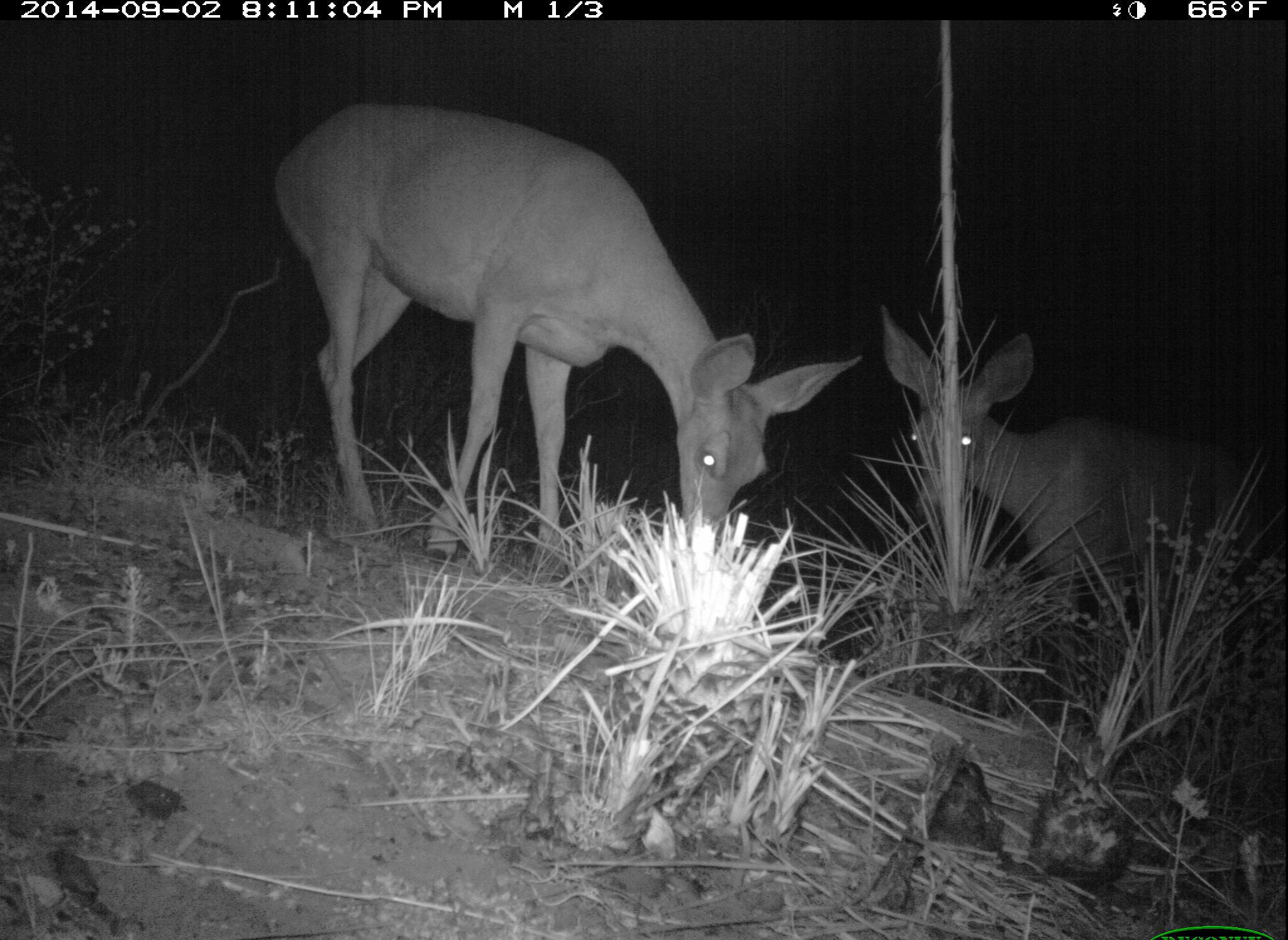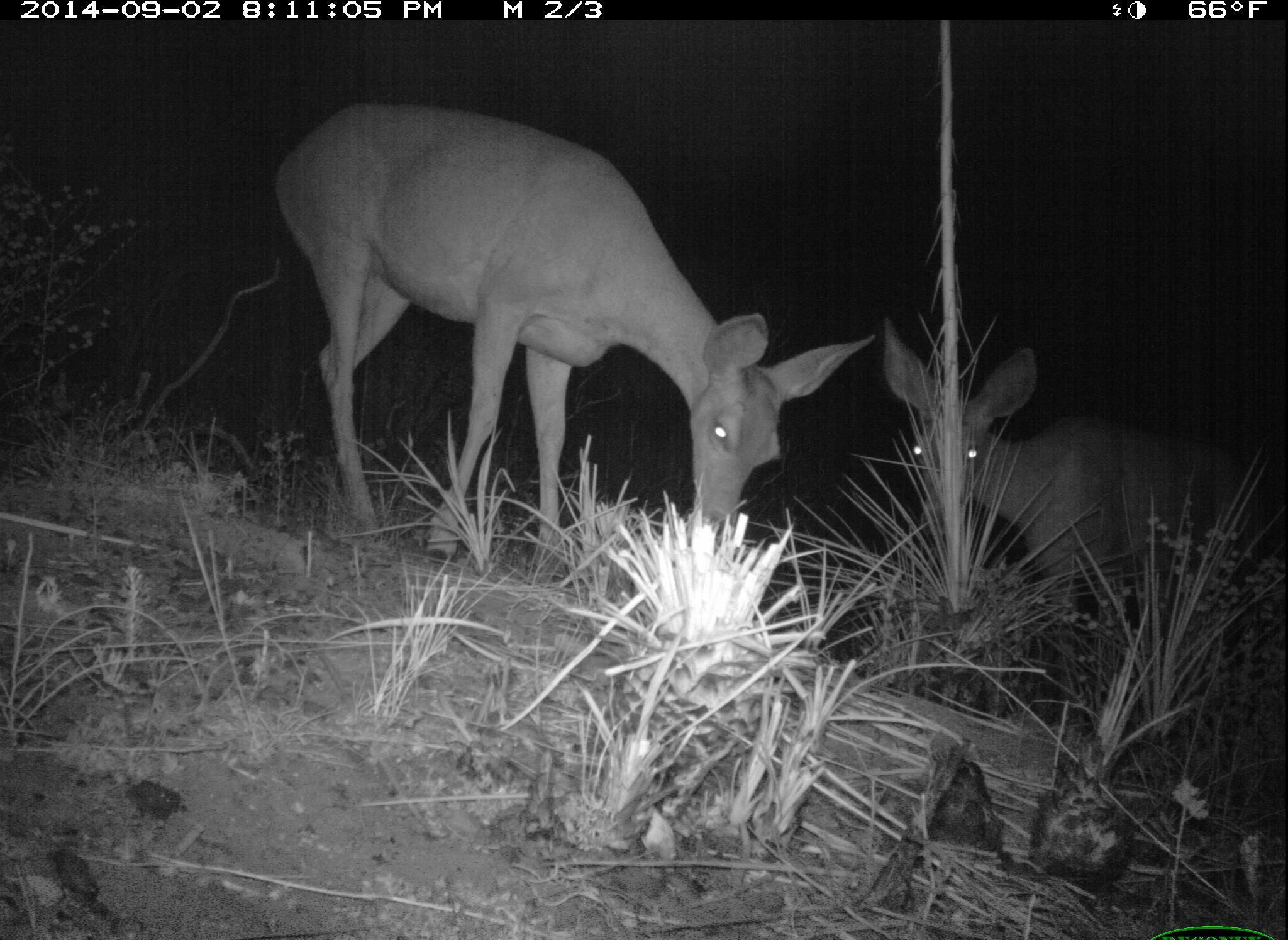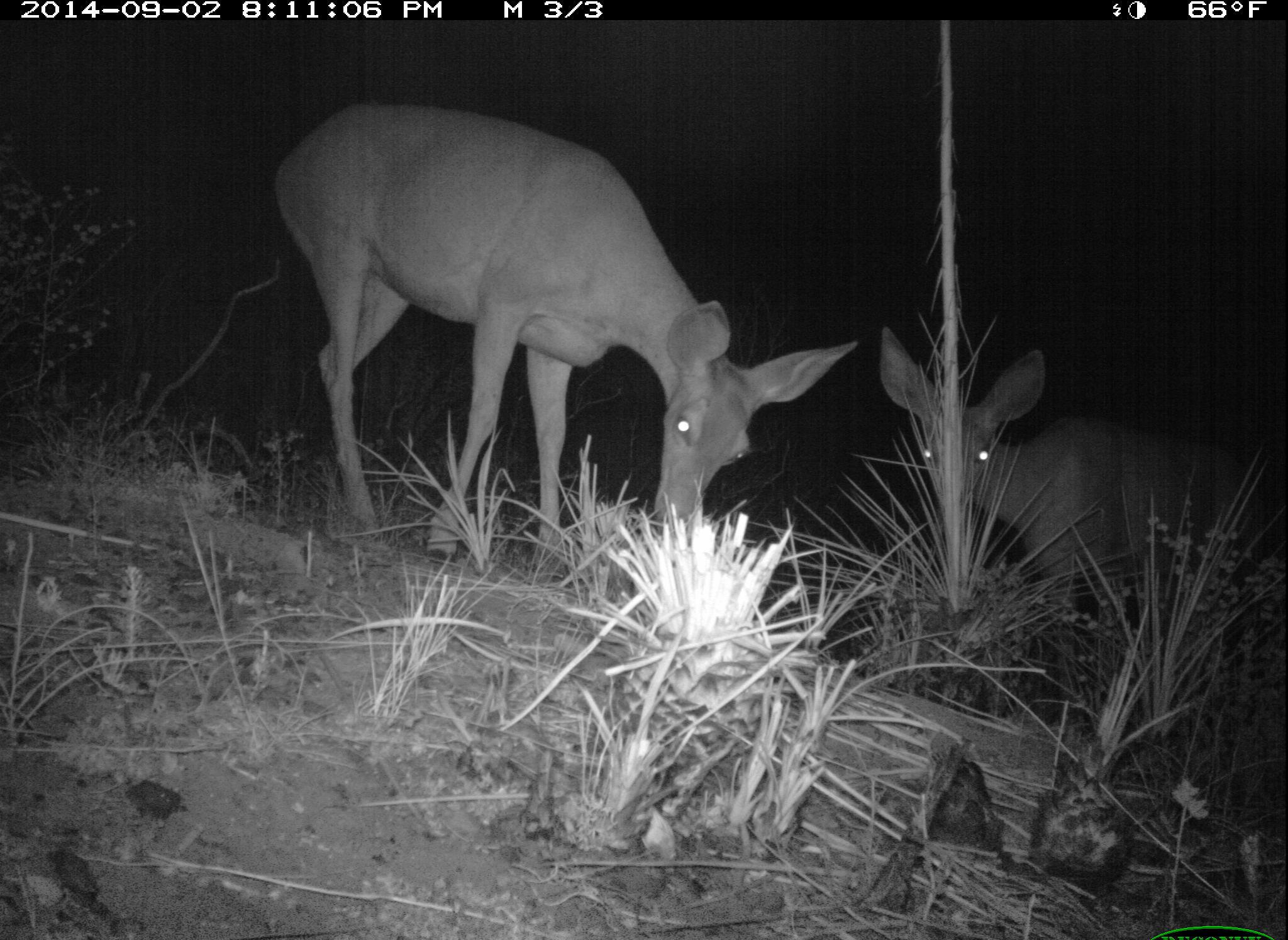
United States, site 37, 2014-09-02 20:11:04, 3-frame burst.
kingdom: Animalia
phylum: Chordata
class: Mammalia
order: Artiodactyla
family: Cervidae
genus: Odocoileus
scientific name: Odocoileus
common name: deer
Deer (Odocoileus).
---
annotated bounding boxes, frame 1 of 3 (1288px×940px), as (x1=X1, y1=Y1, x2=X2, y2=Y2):
deer: (x1=271, y1=100, x2=866, y2=585); (x1=876, y1=298, x2=1288, y2=671)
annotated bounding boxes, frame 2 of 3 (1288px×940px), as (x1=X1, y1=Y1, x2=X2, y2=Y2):
deer: (x1=269, y1=99, x2=878, y2=582); (x1=878, y1=313, x2=1288, y2=635)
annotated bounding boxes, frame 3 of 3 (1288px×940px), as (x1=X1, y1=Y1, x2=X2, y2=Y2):
deer: (x1=271, y1=100, x2=859, y2=583); (x1=875, y1=323, x2=1288, y2=639)